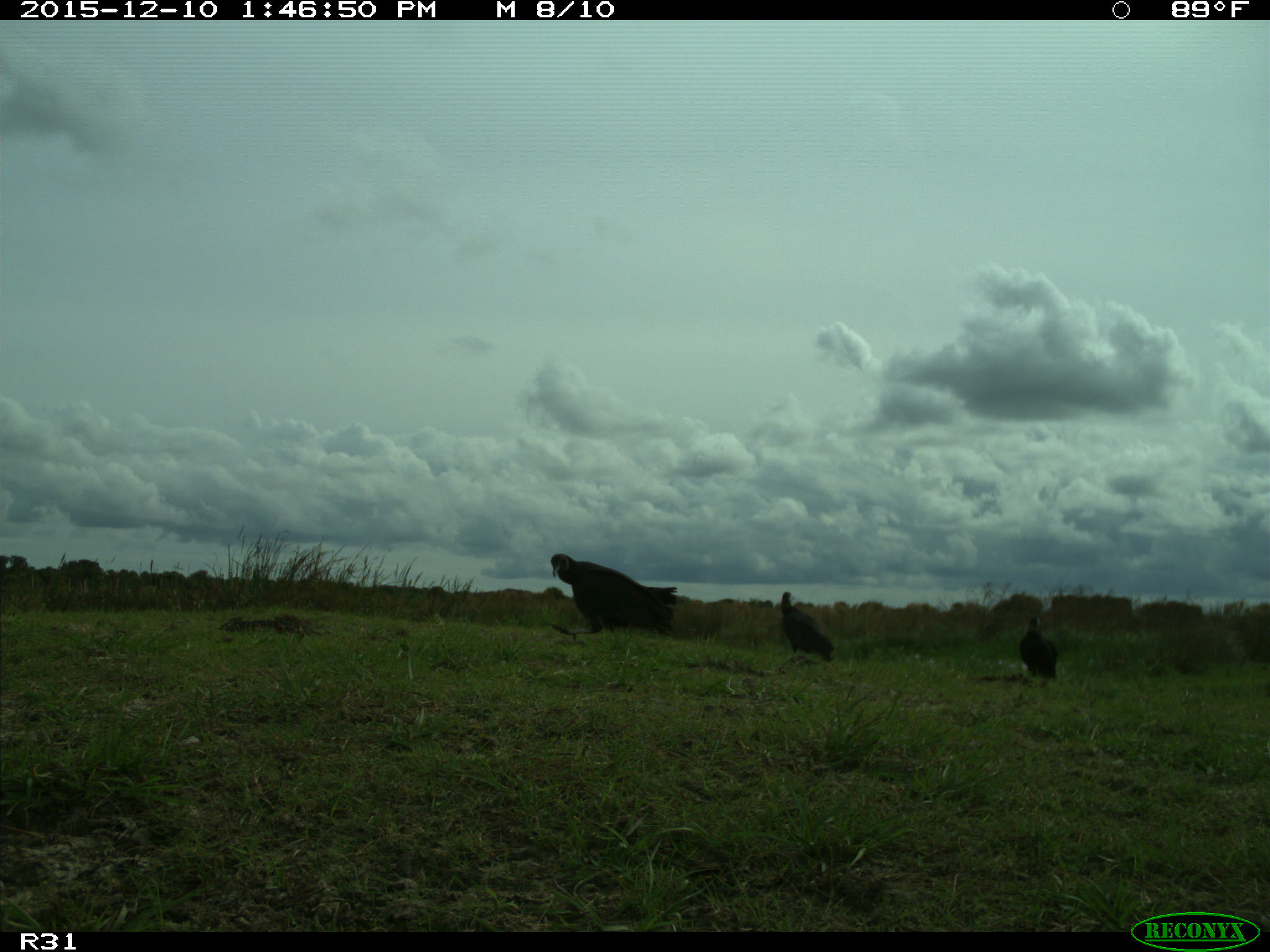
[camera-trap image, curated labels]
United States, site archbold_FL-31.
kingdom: Animalia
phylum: Chordata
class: Aves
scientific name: Aves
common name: birds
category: unidentified bird